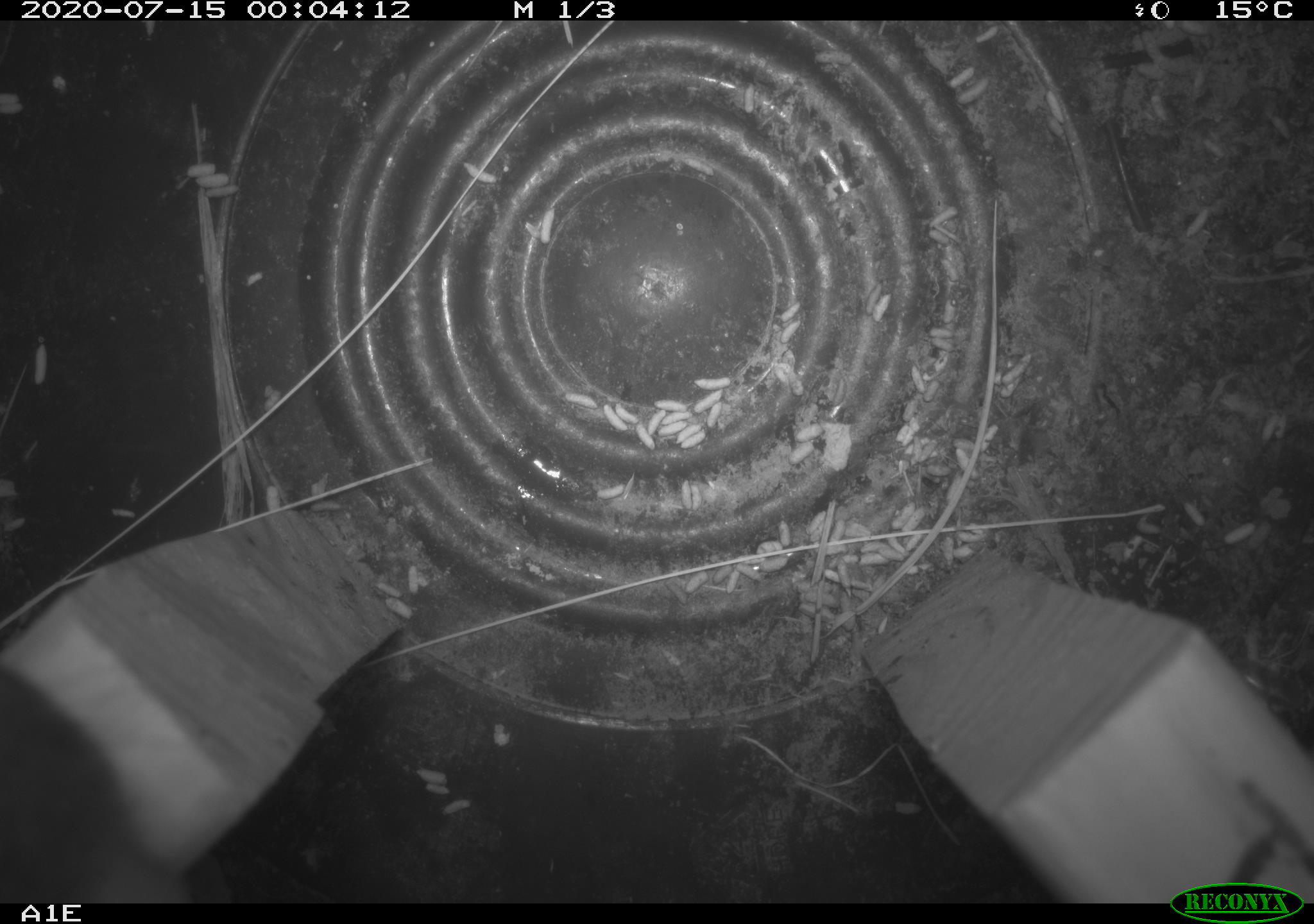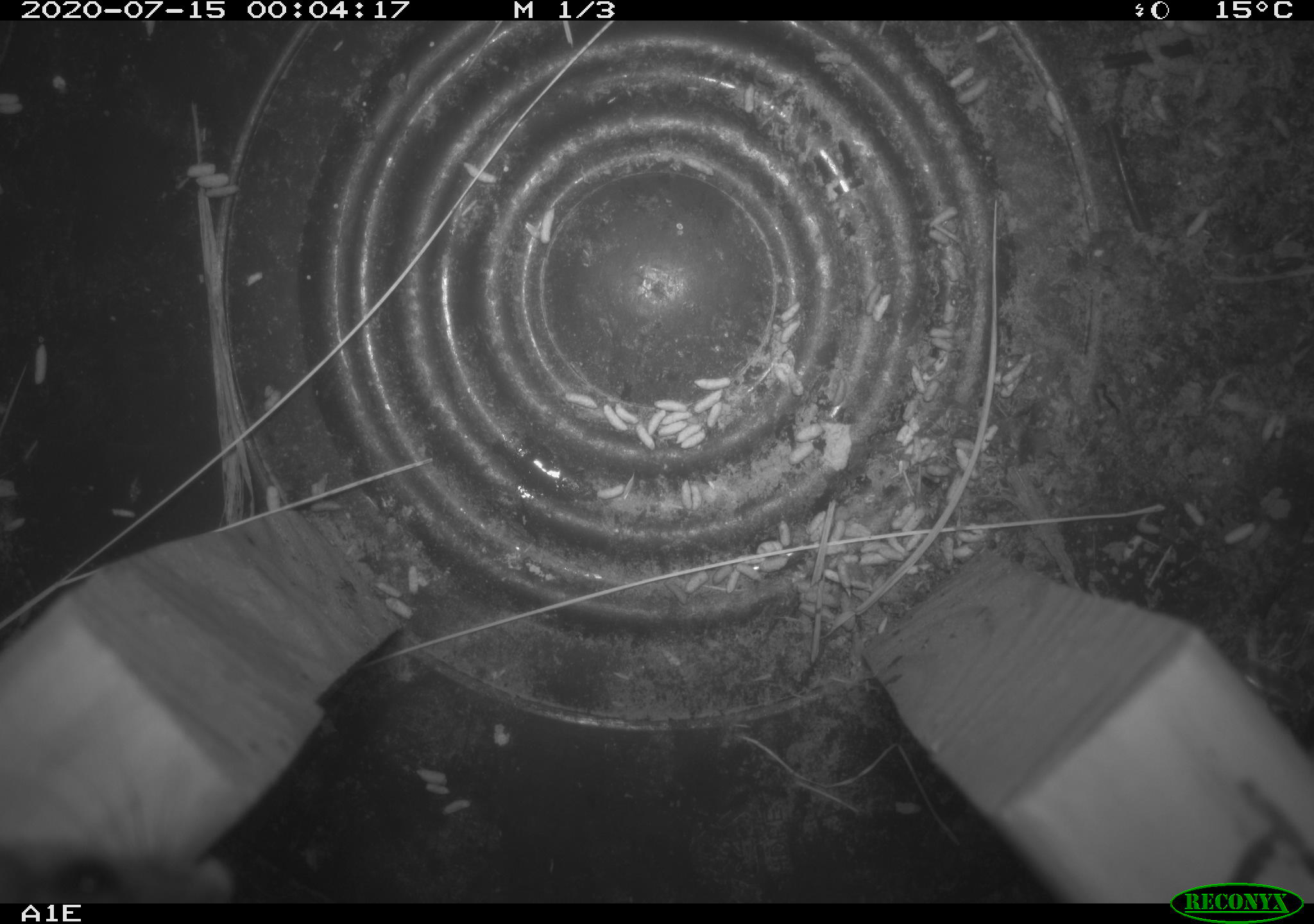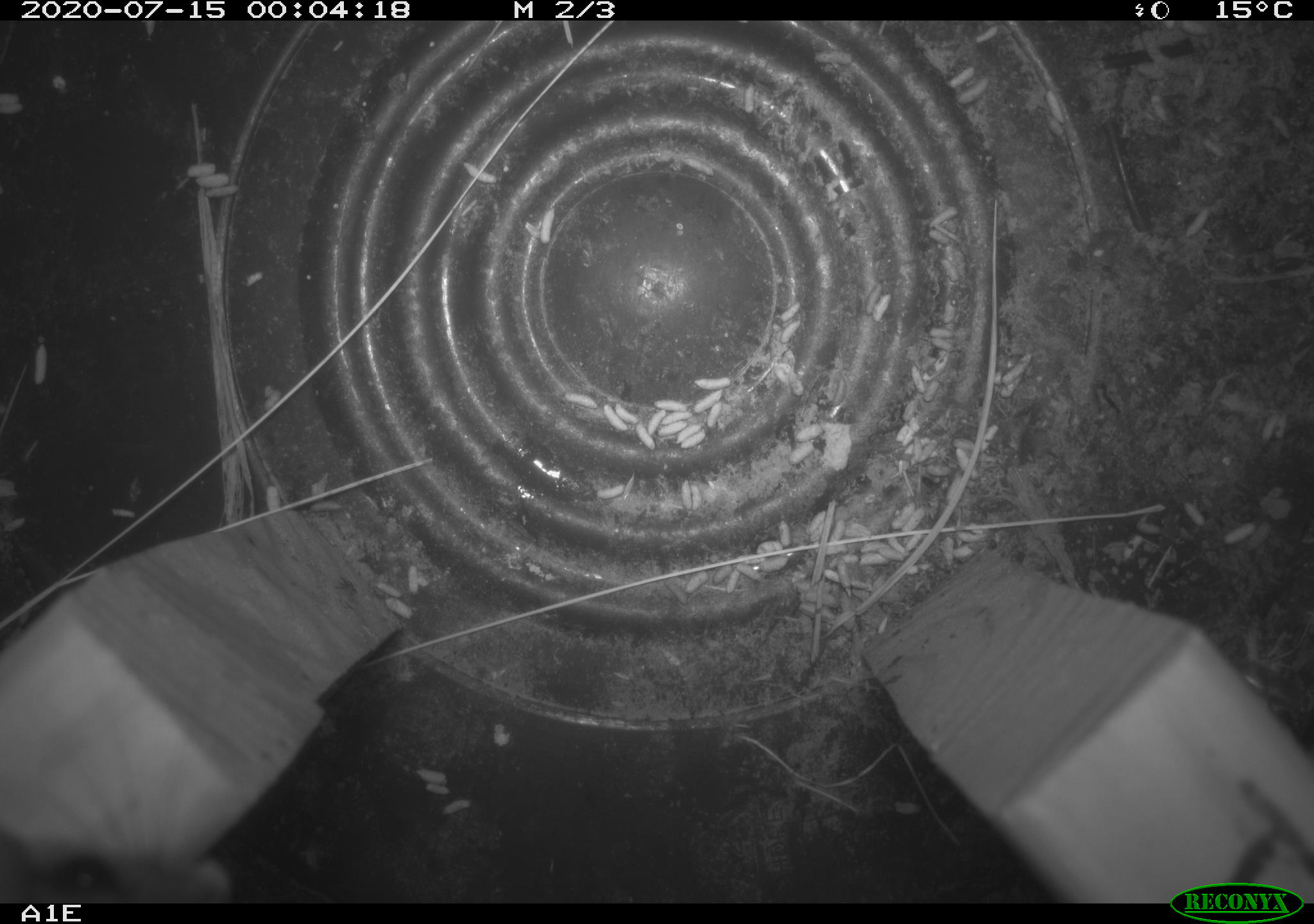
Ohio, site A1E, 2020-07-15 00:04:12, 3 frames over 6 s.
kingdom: Animalia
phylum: Chordata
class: Mammalia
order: Rodentia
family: Cricetidae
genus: Peromyscus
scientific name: Peromyscus leucopus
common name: white-footed mouse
White-footed mouse (Peromyscus leucopus).